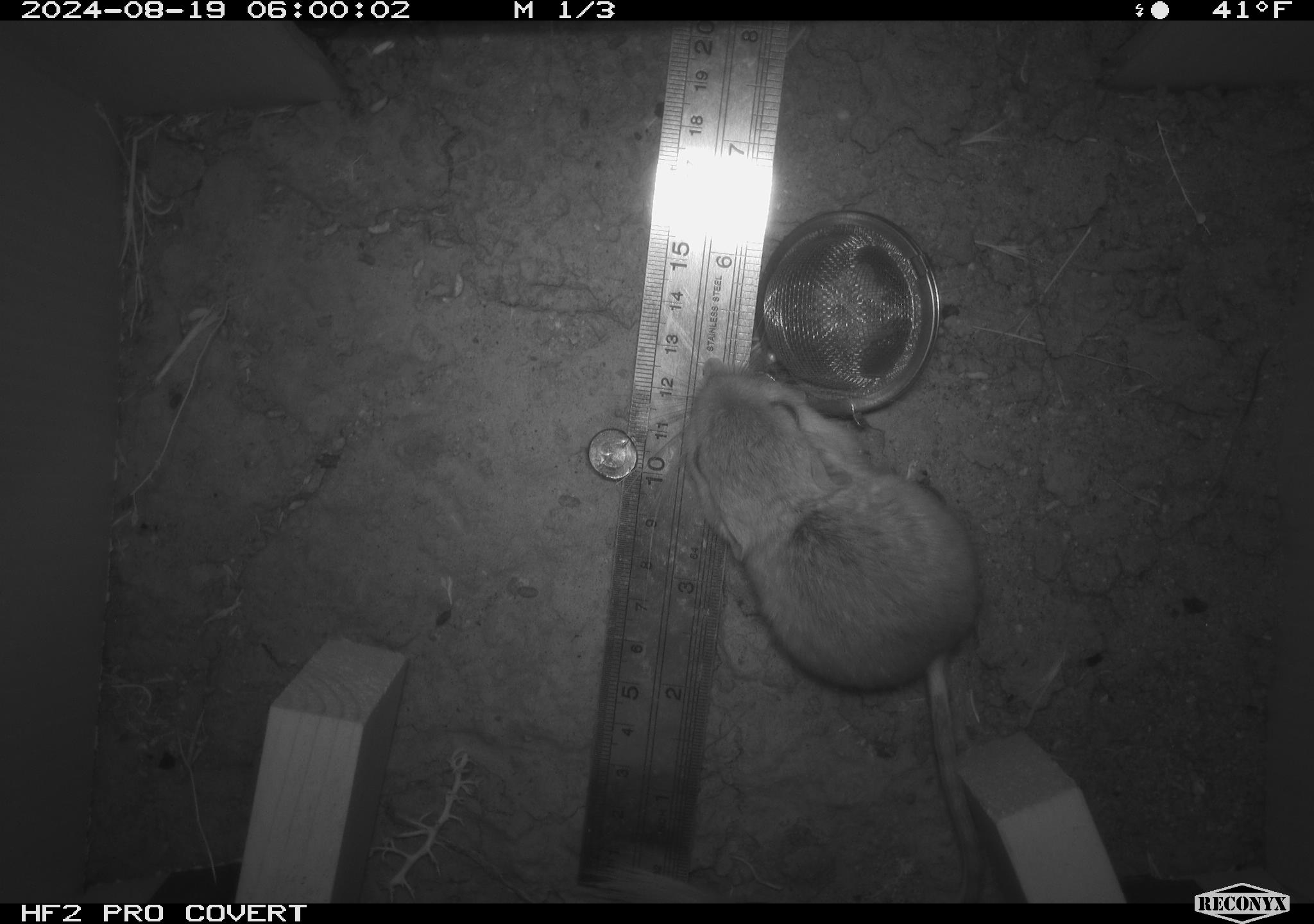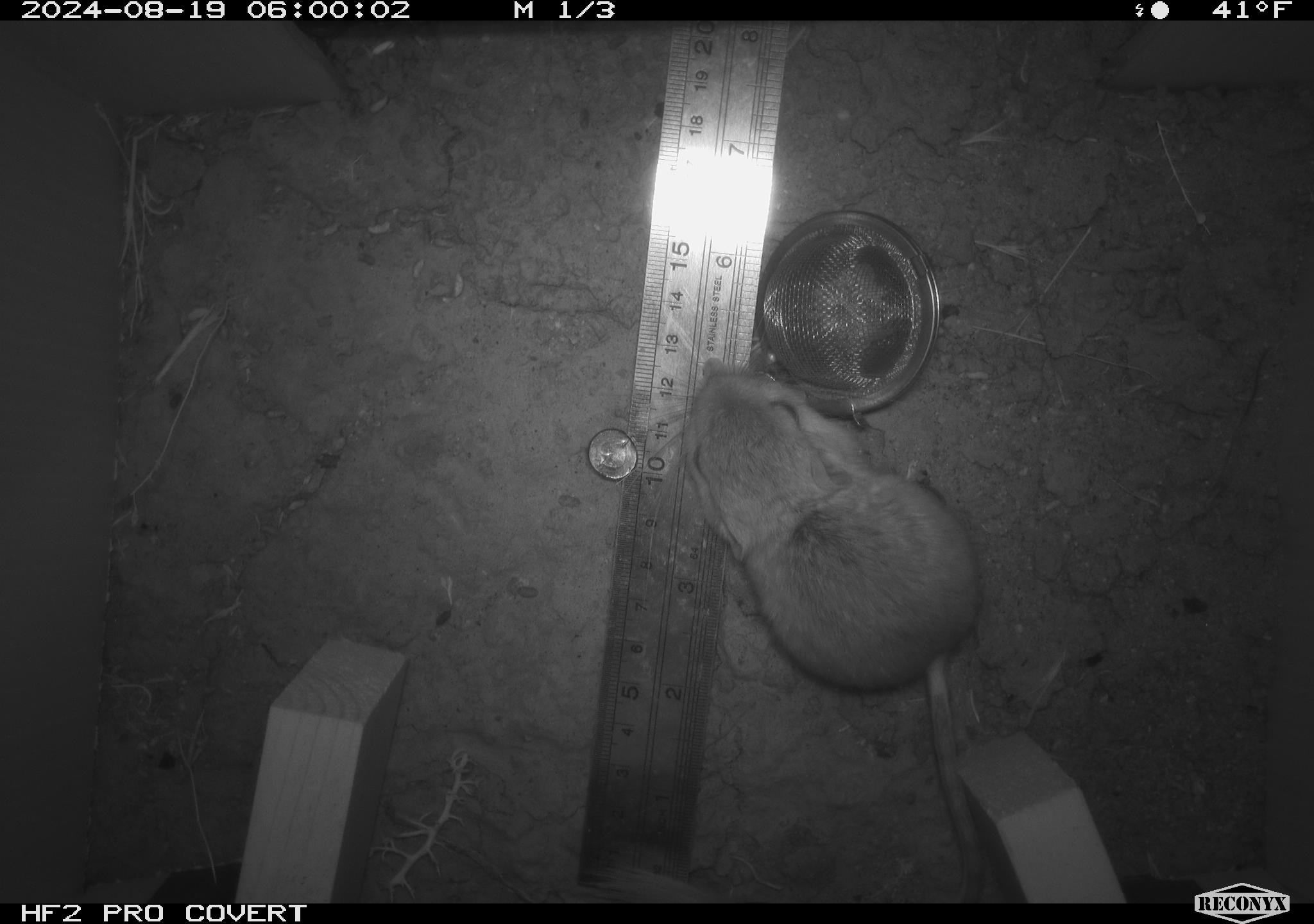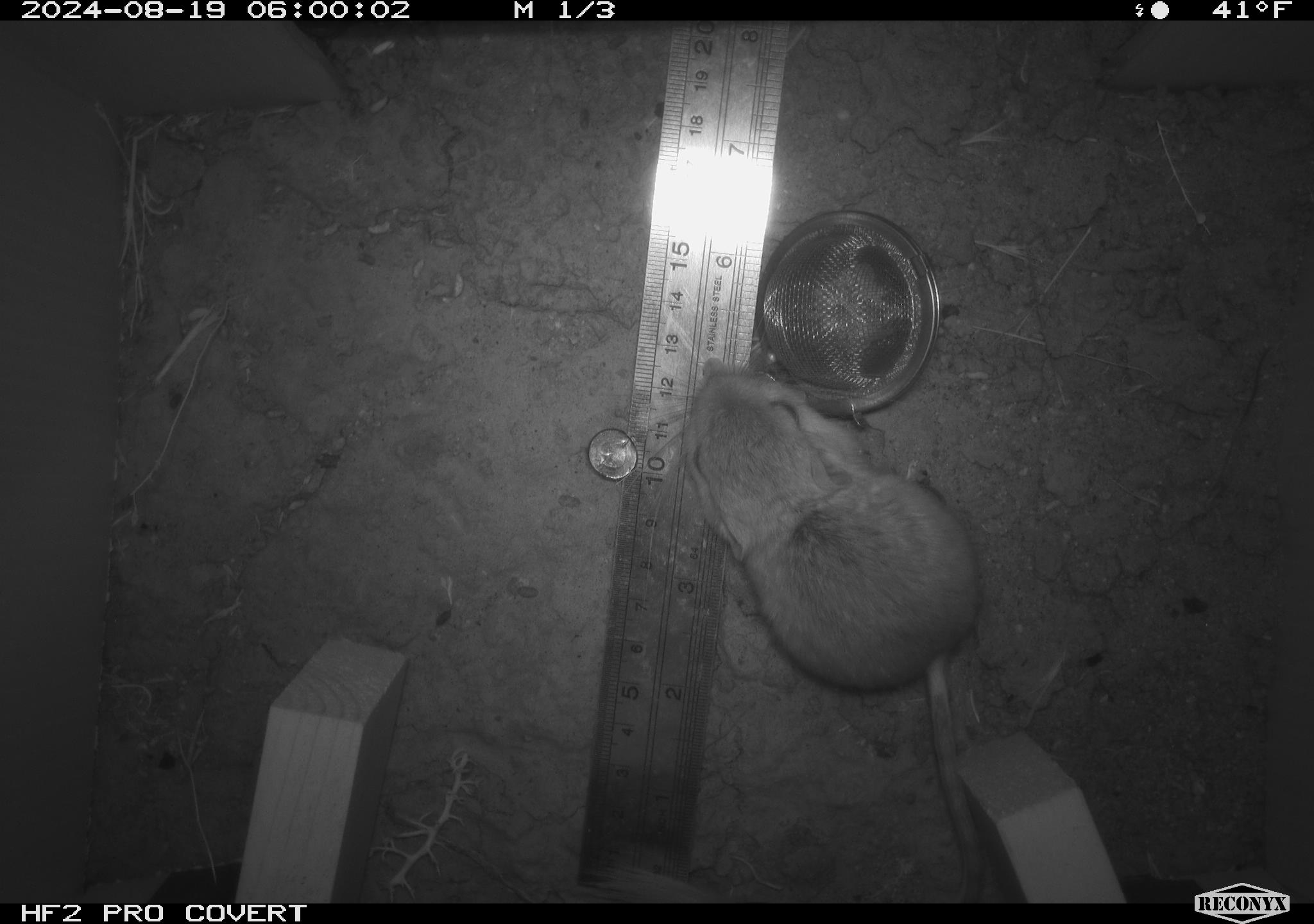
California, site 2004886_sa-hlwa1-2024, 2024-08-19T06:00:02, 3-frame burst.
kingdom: Animalia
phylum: Chordata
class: Mammalia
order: Rodentia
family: Heteromyidae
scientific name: Heteromyidae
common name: kangaroo rats and pocket mice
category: heteromyidae family